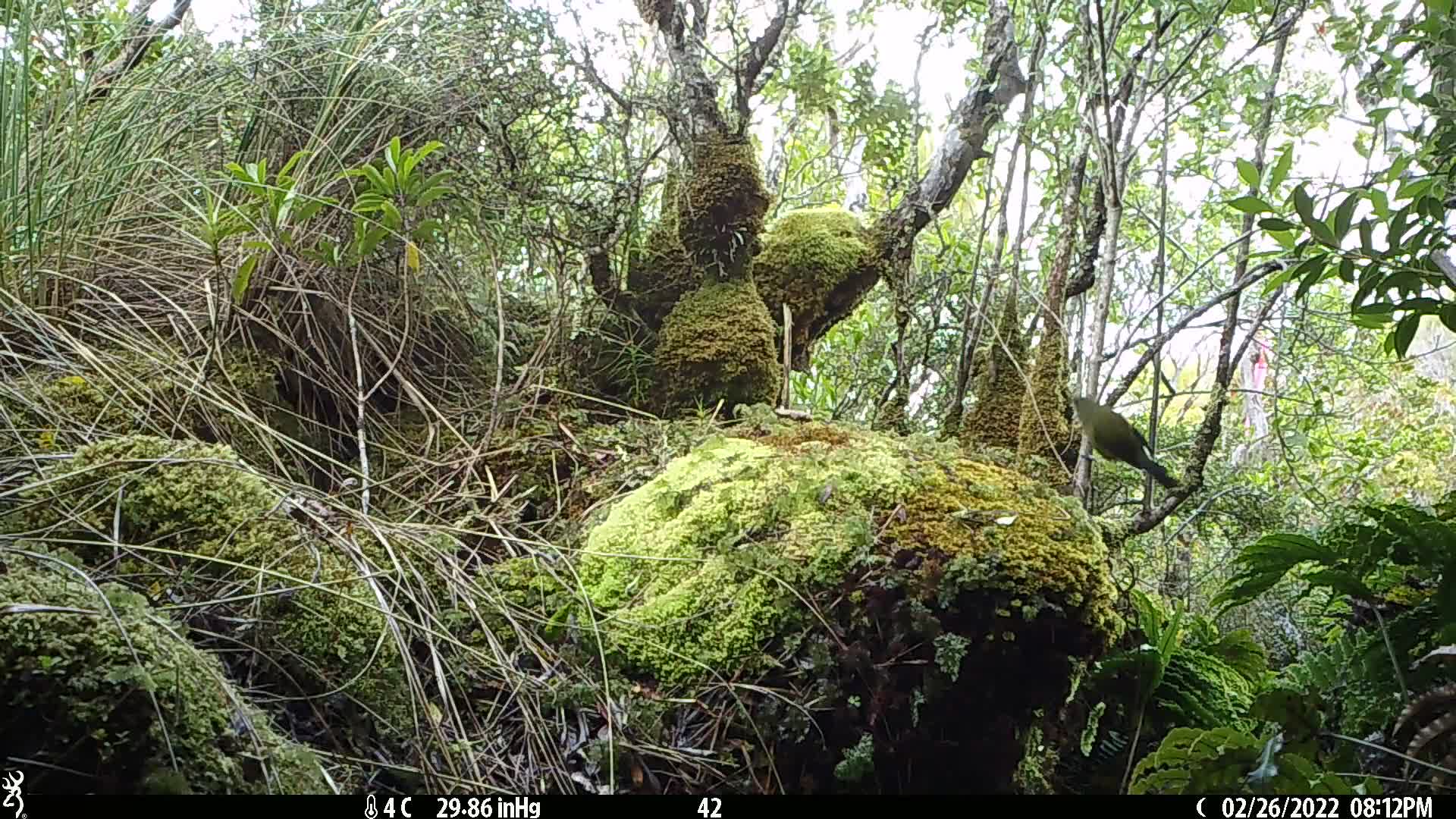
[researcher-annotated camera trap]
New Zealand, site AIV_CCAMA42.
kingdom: Animalia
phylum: Chordata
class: Aves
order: Passeriformes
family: Meliphagidae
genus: Anthornis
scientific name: Anthornis melanura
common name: new zealand bellbird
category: bellbird